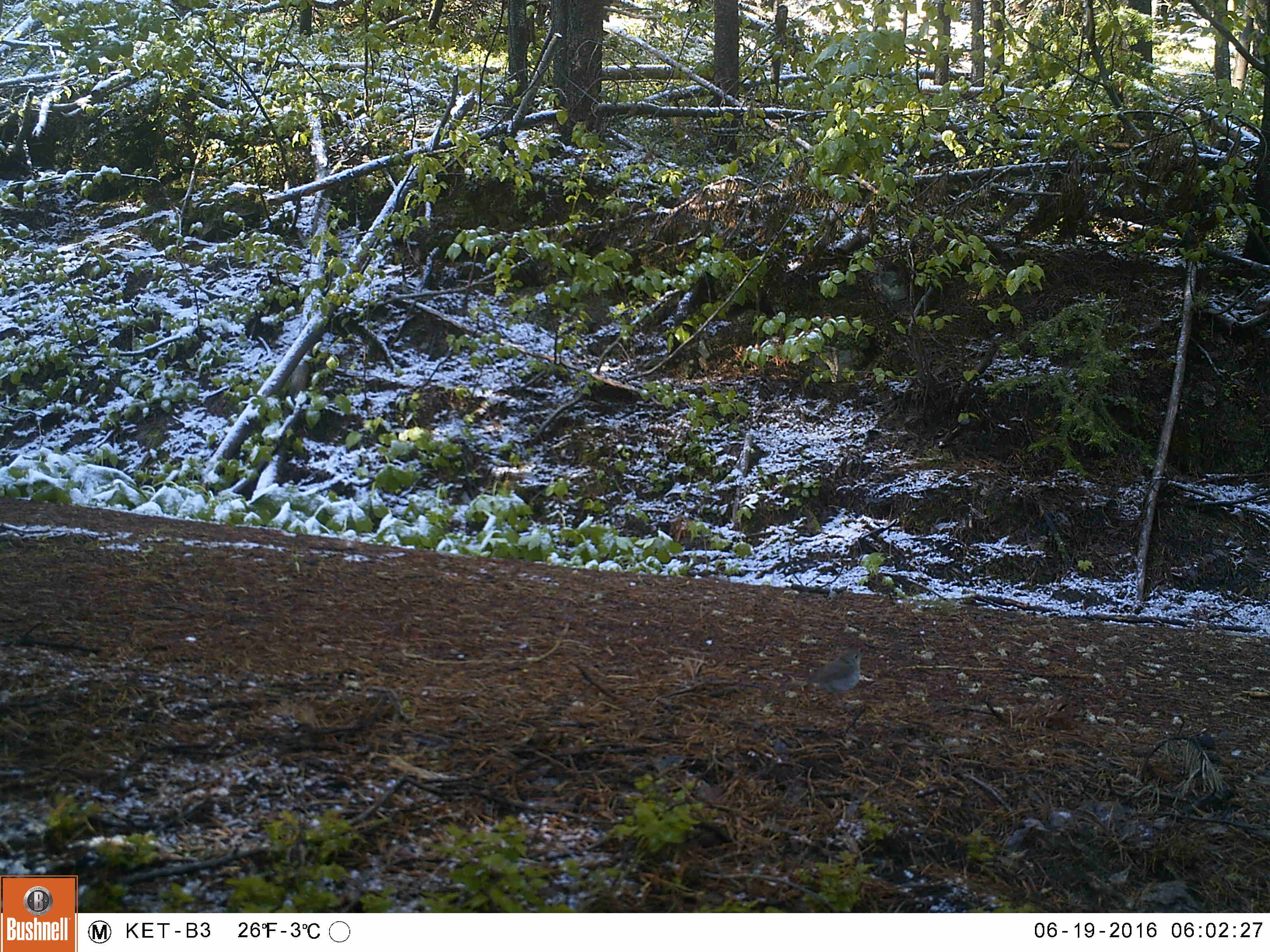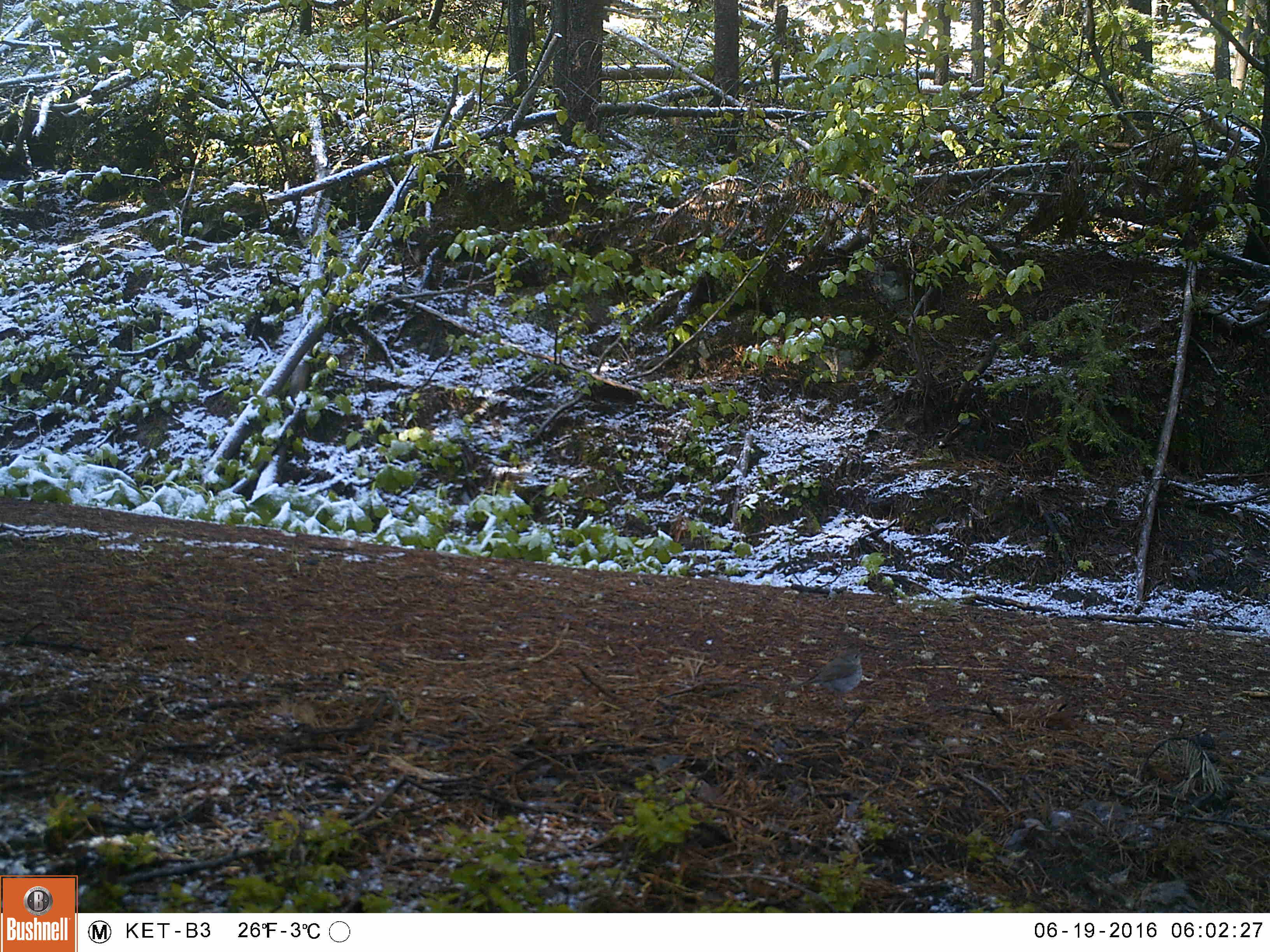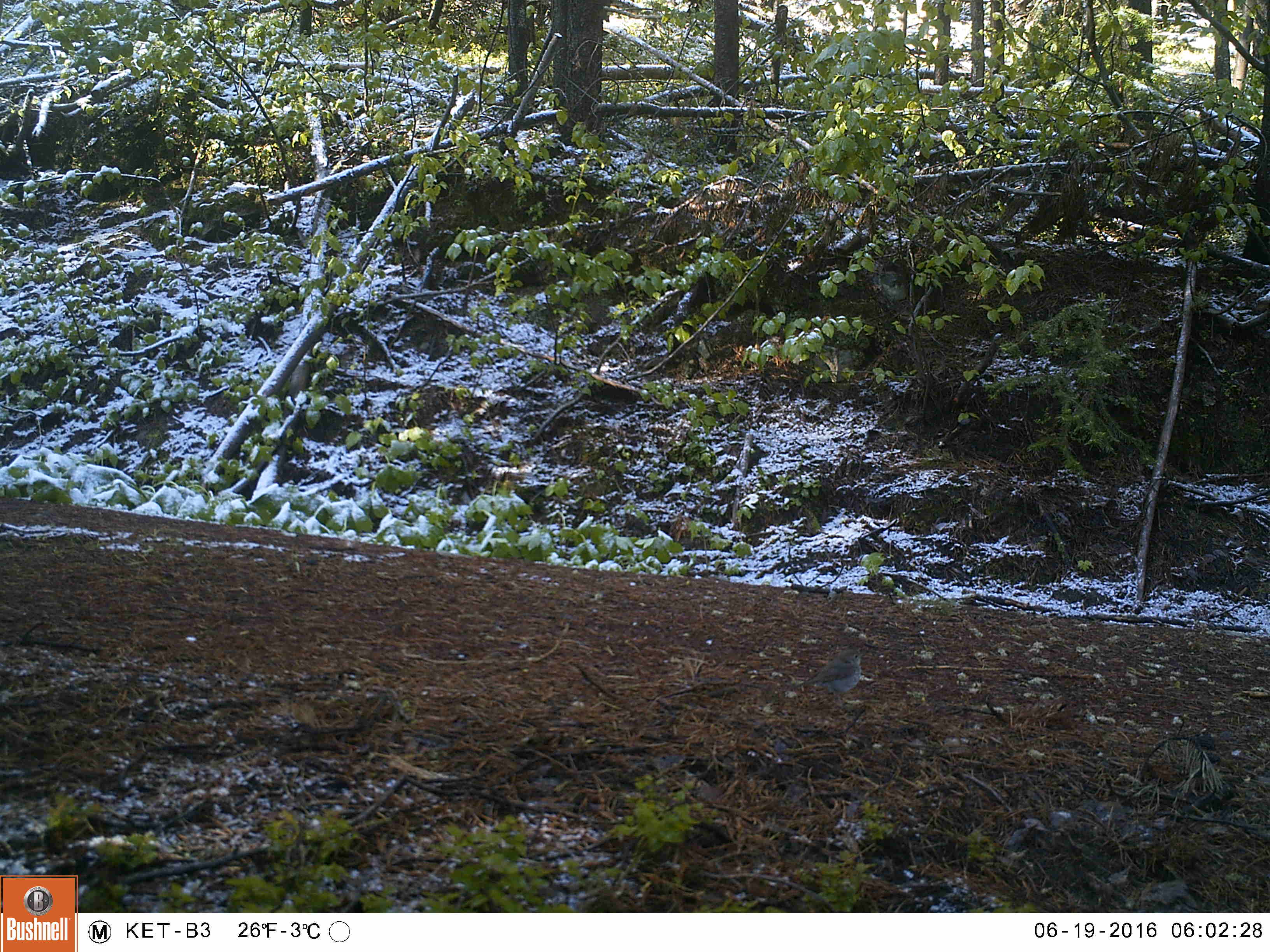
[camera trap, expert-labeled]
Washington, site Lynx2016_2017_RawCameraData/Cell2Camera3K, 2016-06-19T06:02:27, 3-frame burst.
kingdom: Animalia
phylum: Chordata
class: Aves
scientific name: Aves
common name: birds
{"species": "Aves (birds)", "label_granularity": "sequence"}